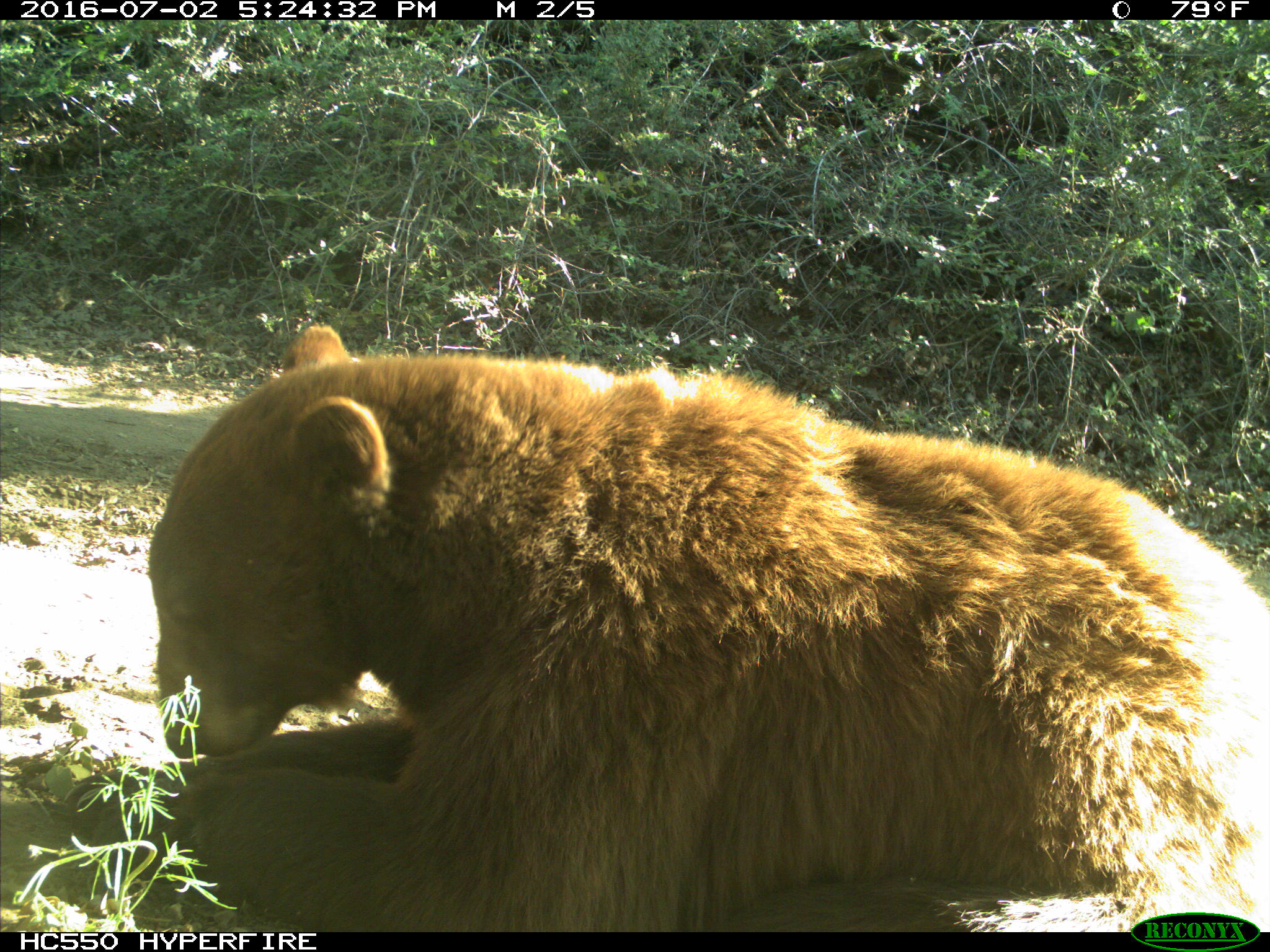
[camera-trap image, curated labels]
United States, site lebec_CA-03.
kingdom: Animalia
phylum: Chordata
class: Mammalia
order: Carnivora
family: Ursidae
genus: Ursus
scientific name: Ursus americanus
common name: american black bear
Ursus americanus (american black bear).